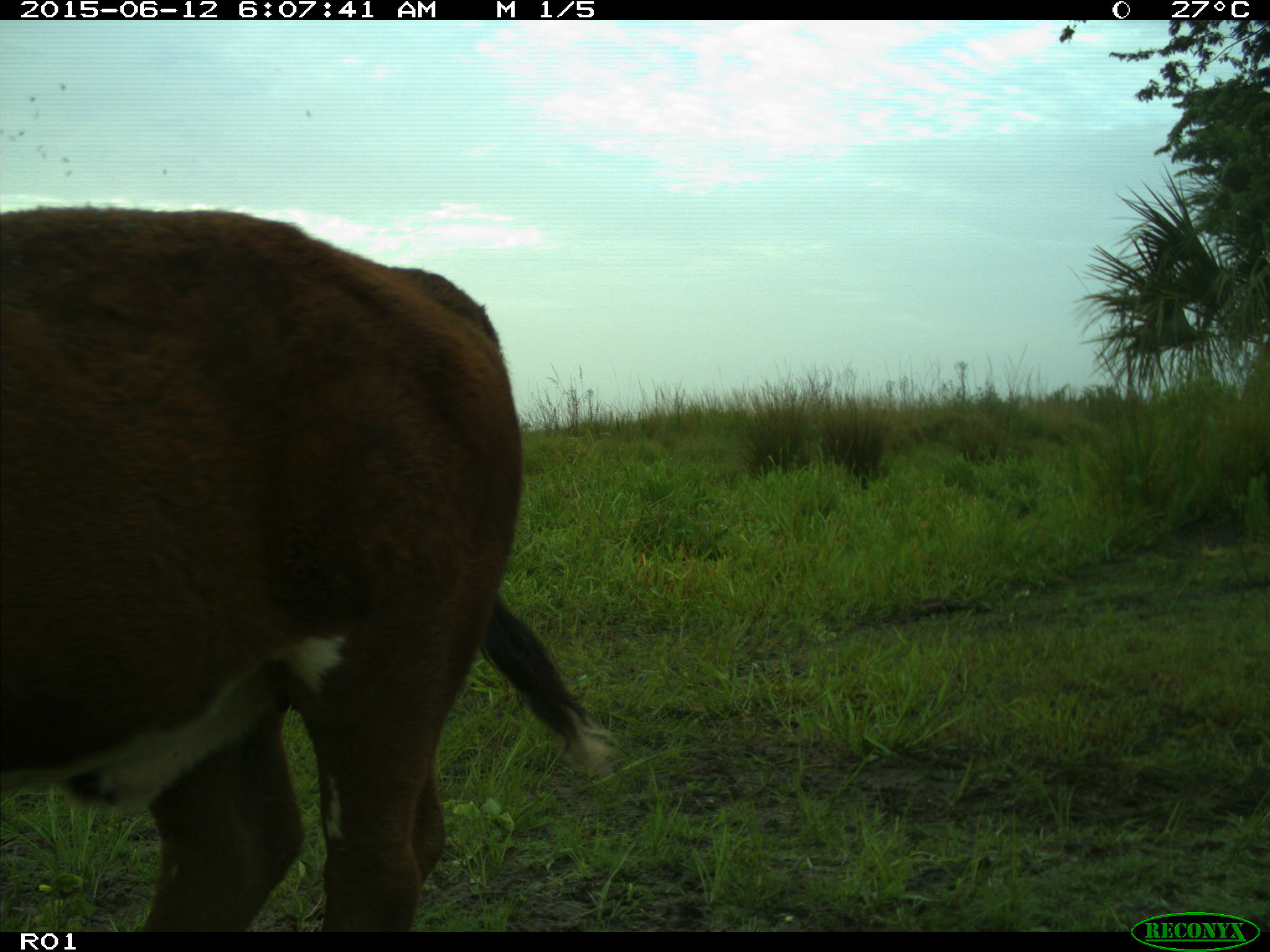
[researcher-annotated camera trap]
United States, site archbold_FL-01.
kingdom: Animalia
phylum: Chordata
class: Mammalia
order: Artiodactyla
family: Bovidae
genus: Bos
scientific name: Bos taurus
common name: domestic cow